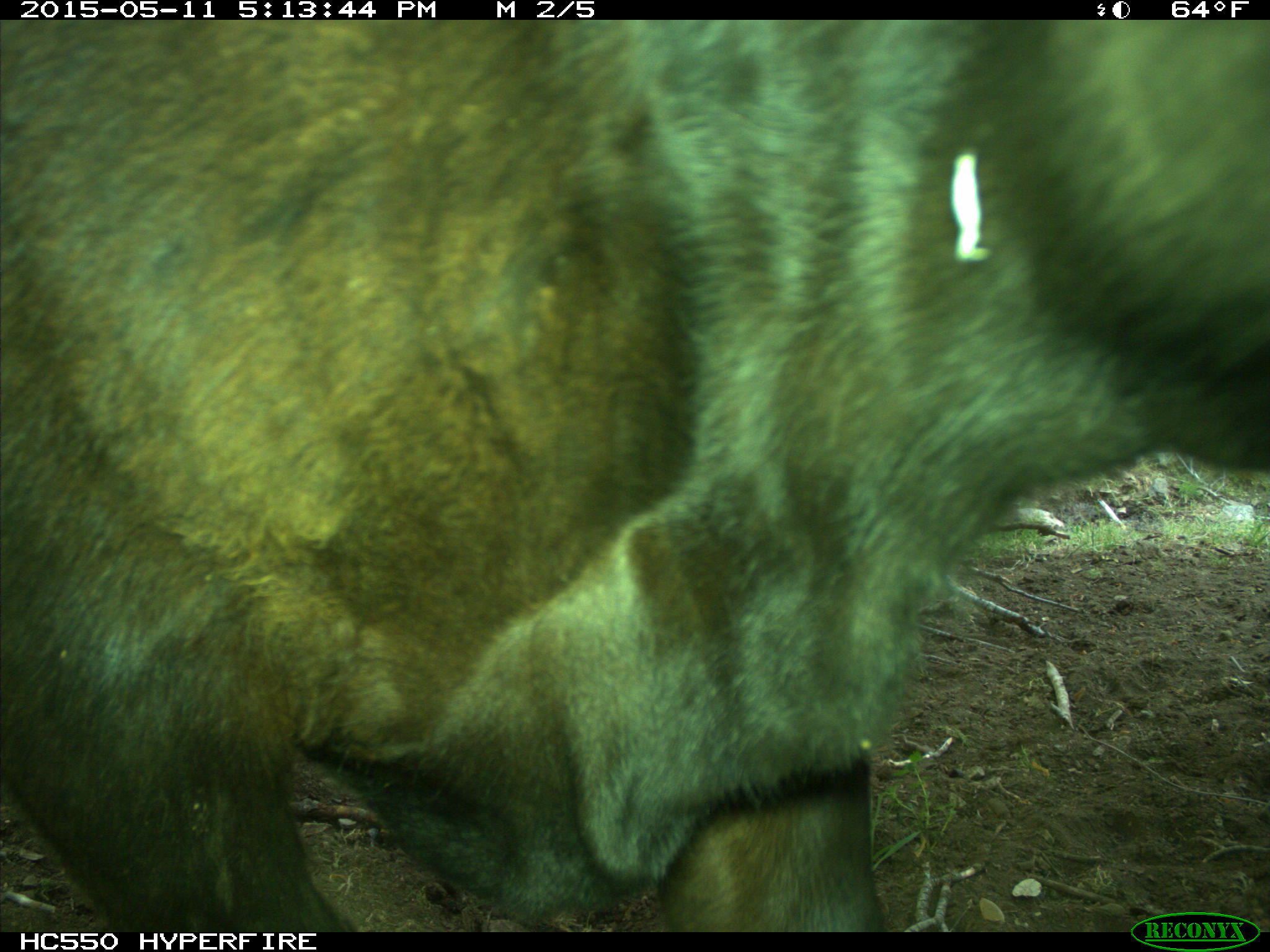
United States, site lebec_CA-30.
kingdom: Animalia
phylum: Chordata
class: Mammalia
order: Artiodactyla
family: Bovidae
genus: Bos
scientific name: Bos taurus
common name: domestic cow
Bos taurus (domestic cow).